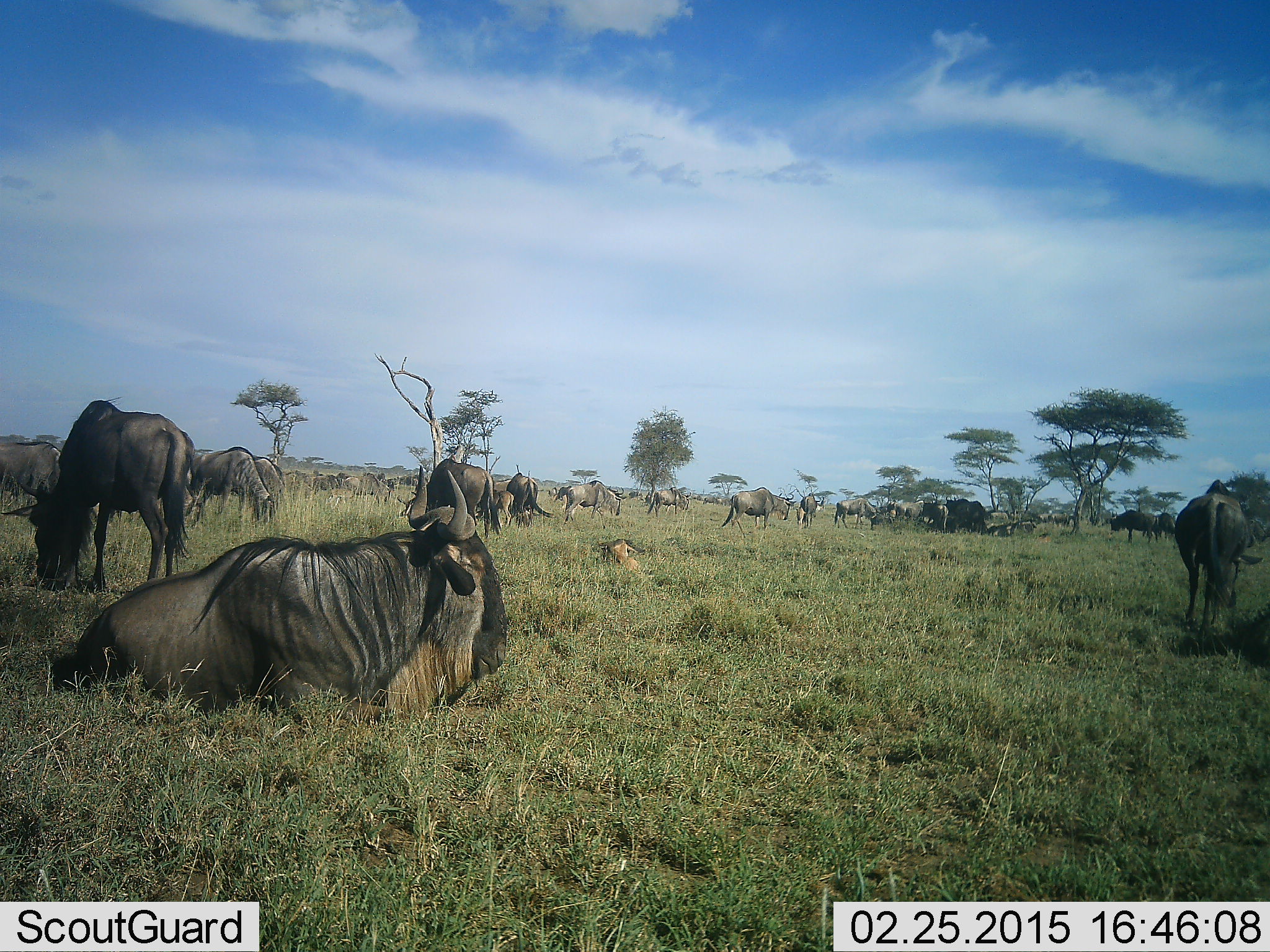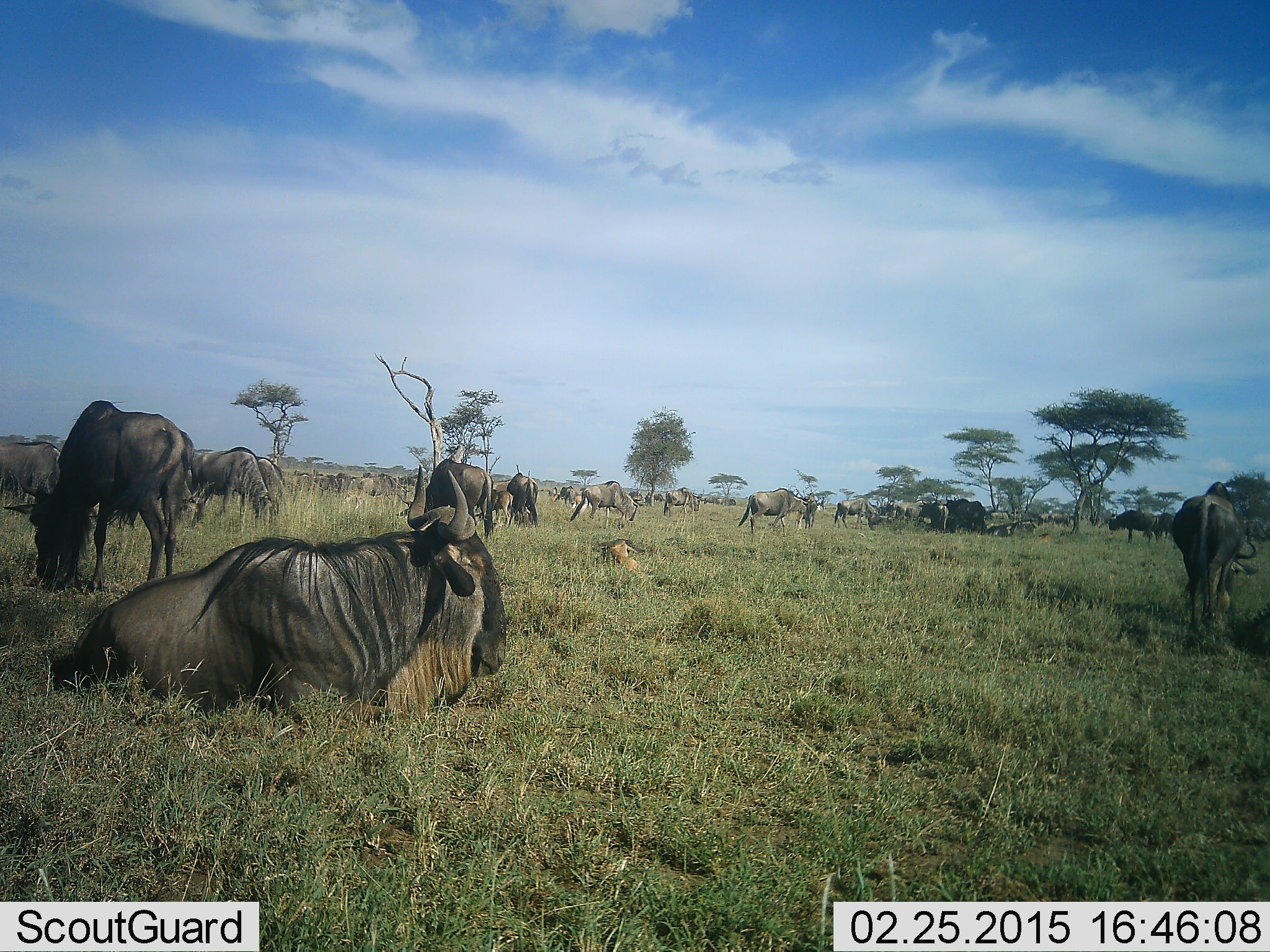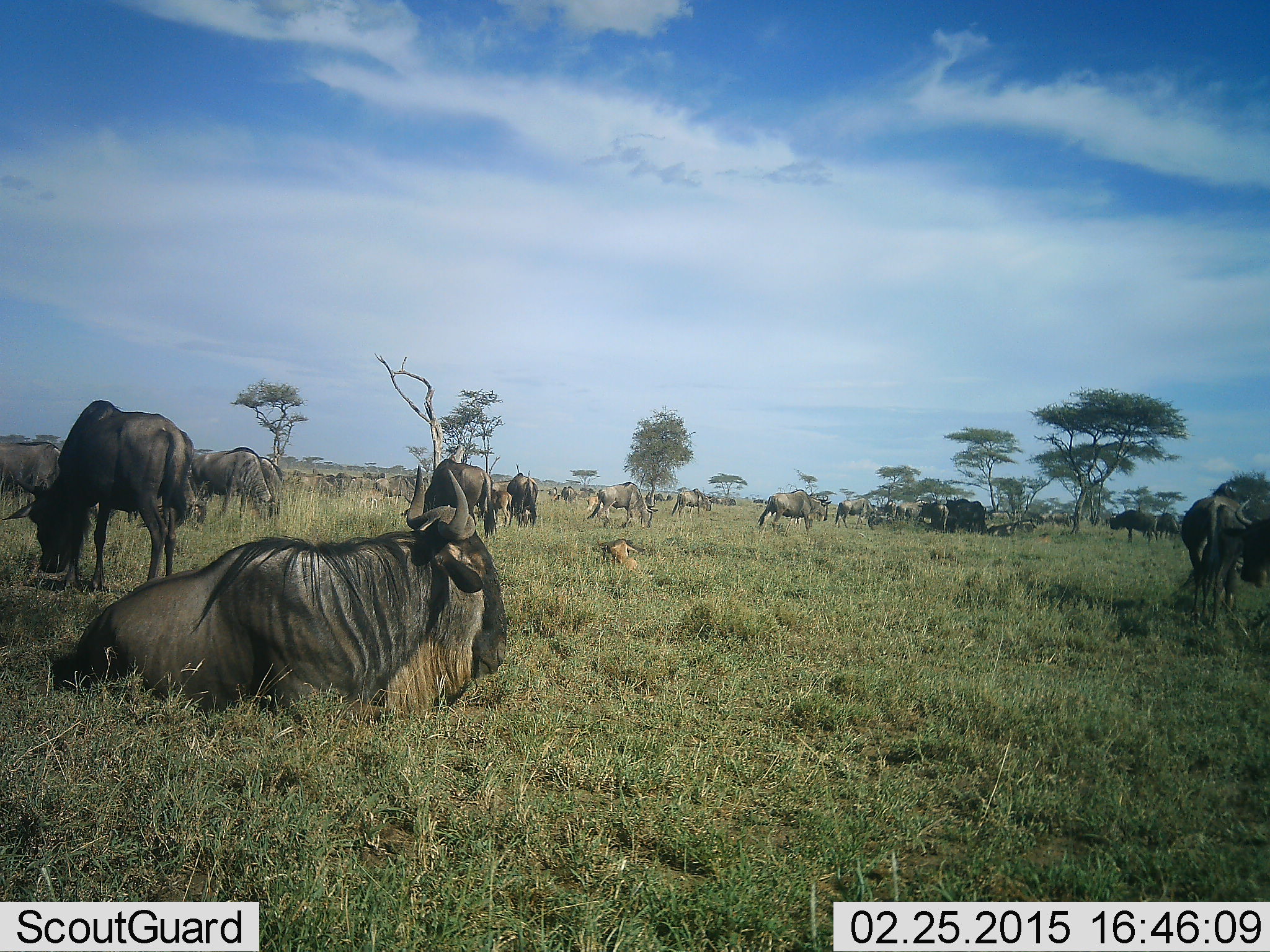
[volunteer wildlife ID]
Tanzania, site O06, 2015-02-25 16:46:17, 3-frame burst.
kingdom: Animalia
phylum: Chordata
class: Mammalia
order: Artiodactyla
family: Bovidae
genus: Connochaetes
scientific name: Connochaetes taurinus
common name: blue wildebeest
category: wildebeest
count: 11-50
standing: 70%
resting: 90%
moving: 60%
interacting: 10%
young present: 10%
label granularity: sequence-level